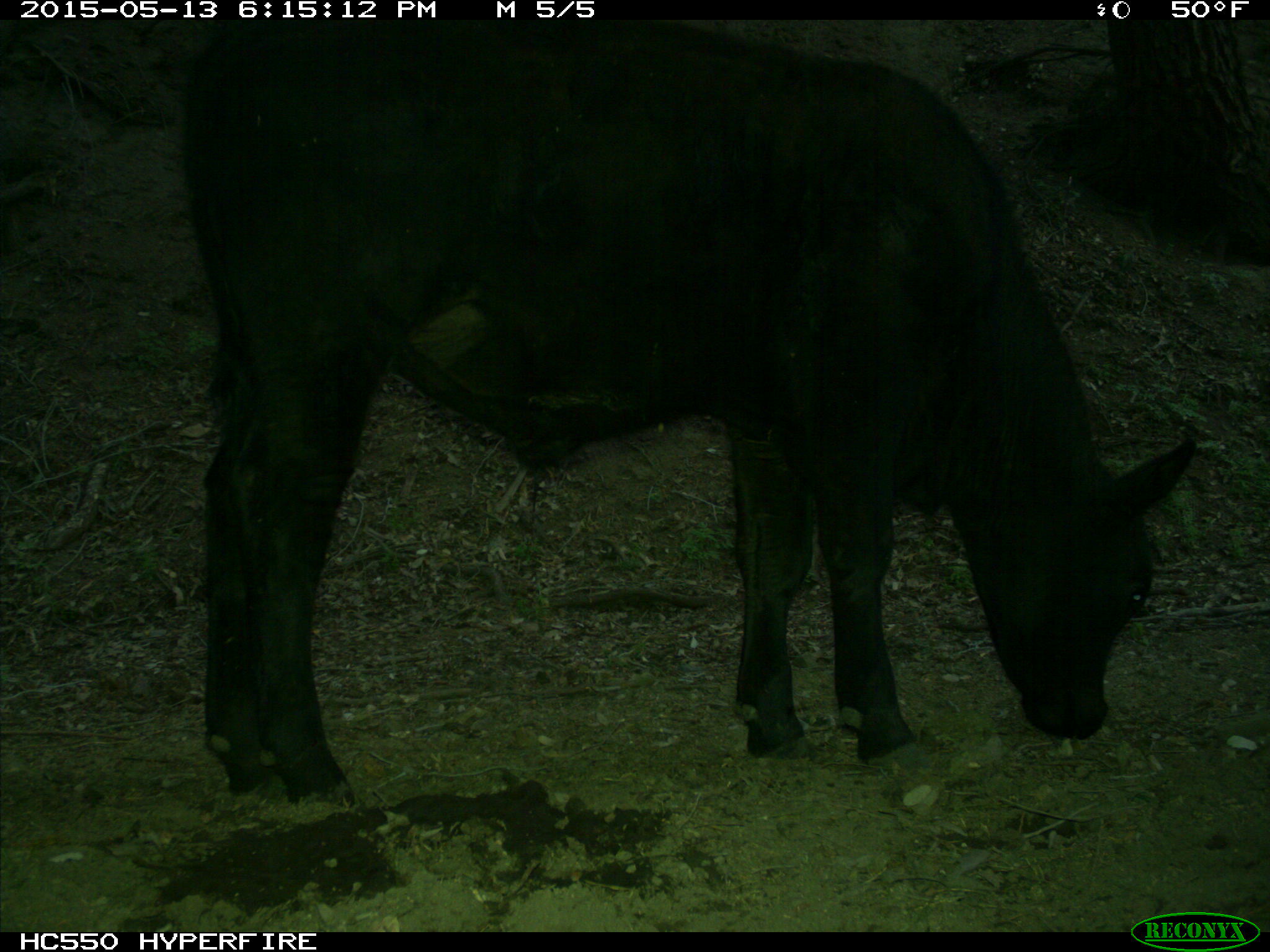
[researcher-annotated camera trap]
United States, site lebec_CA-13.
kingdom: Animalia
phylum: Chordata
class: Mammalia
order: Artiodactyla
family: Bovidae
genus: Bos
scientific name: Bos taurus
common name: domestic cow